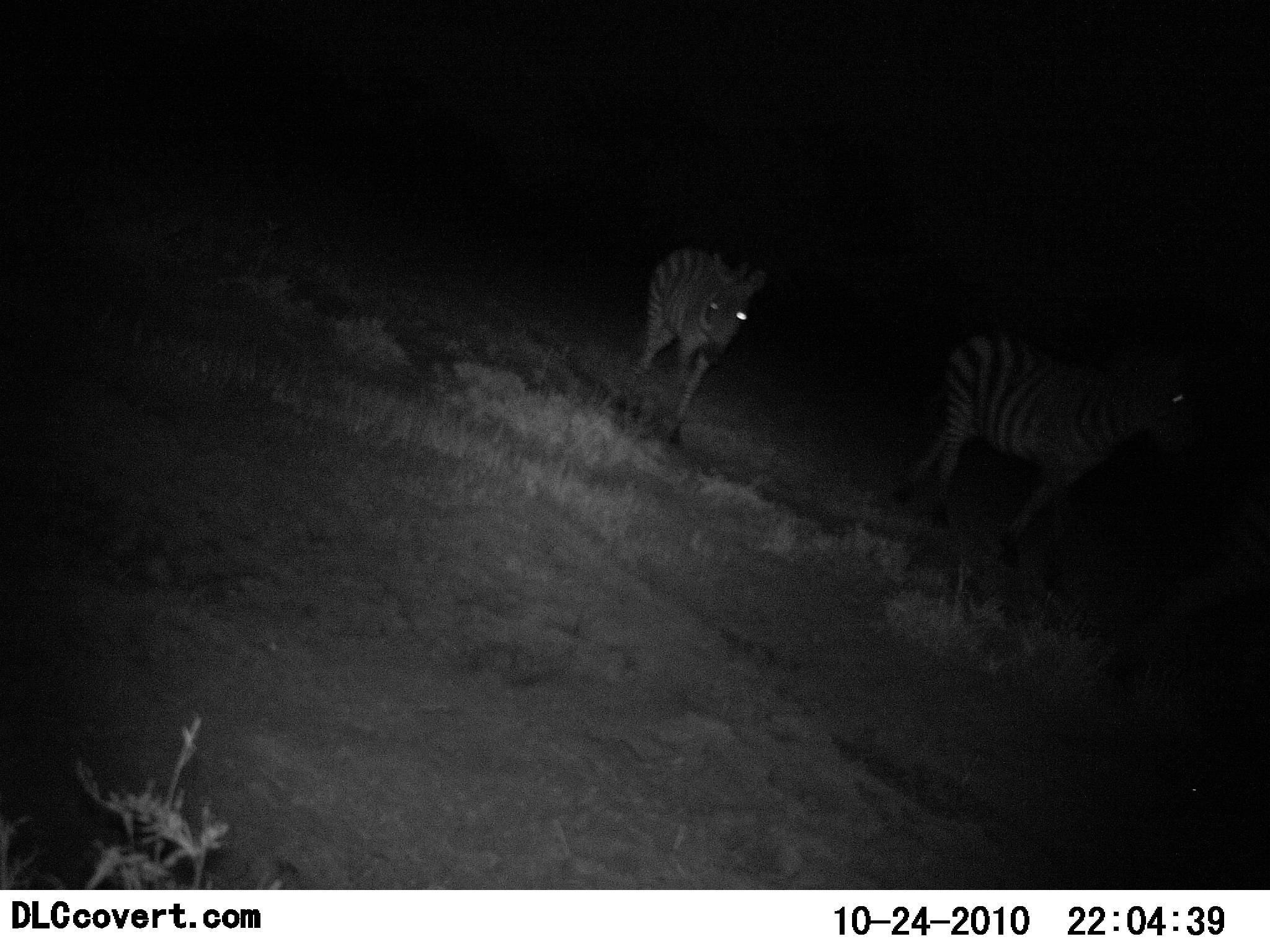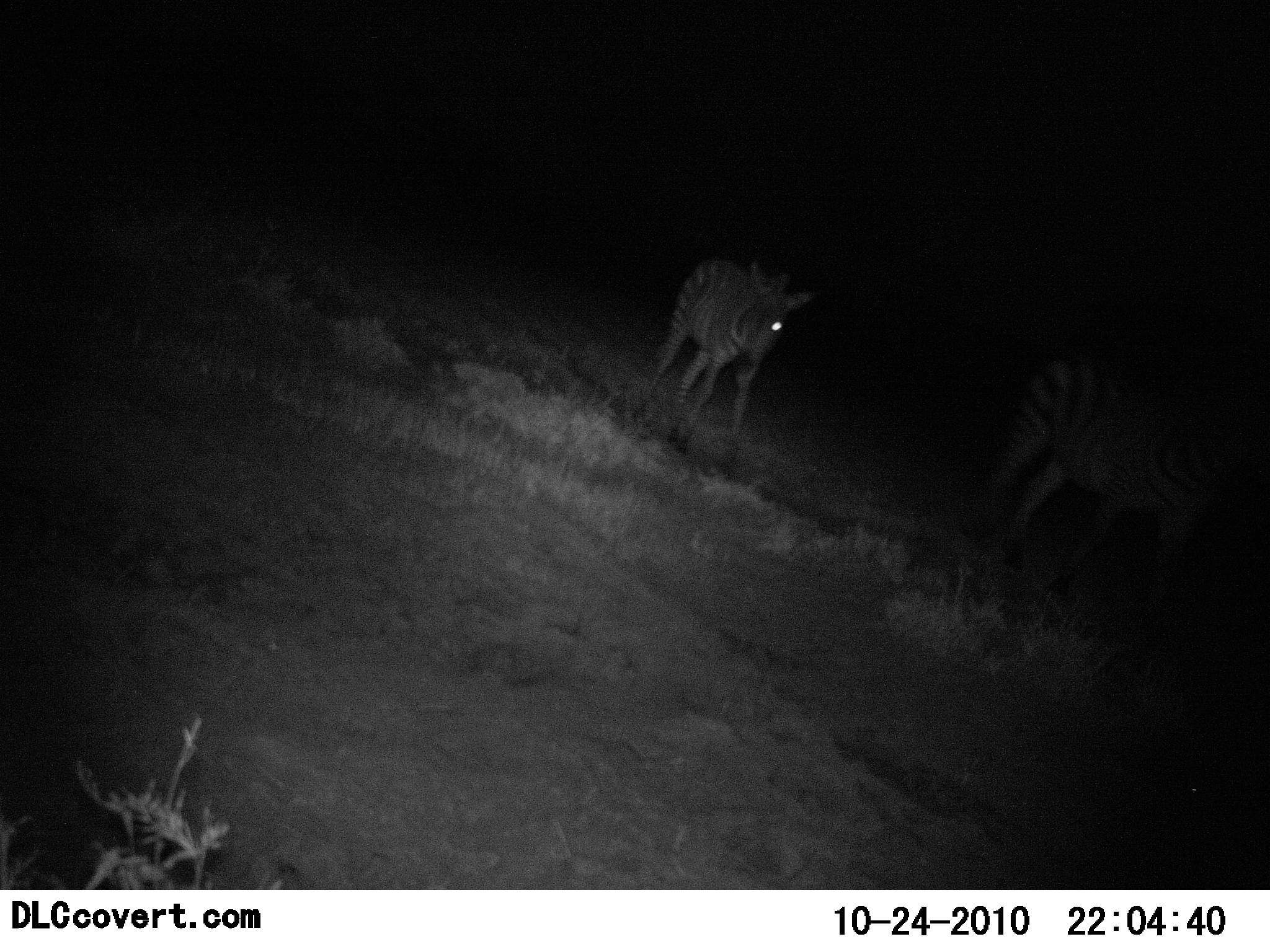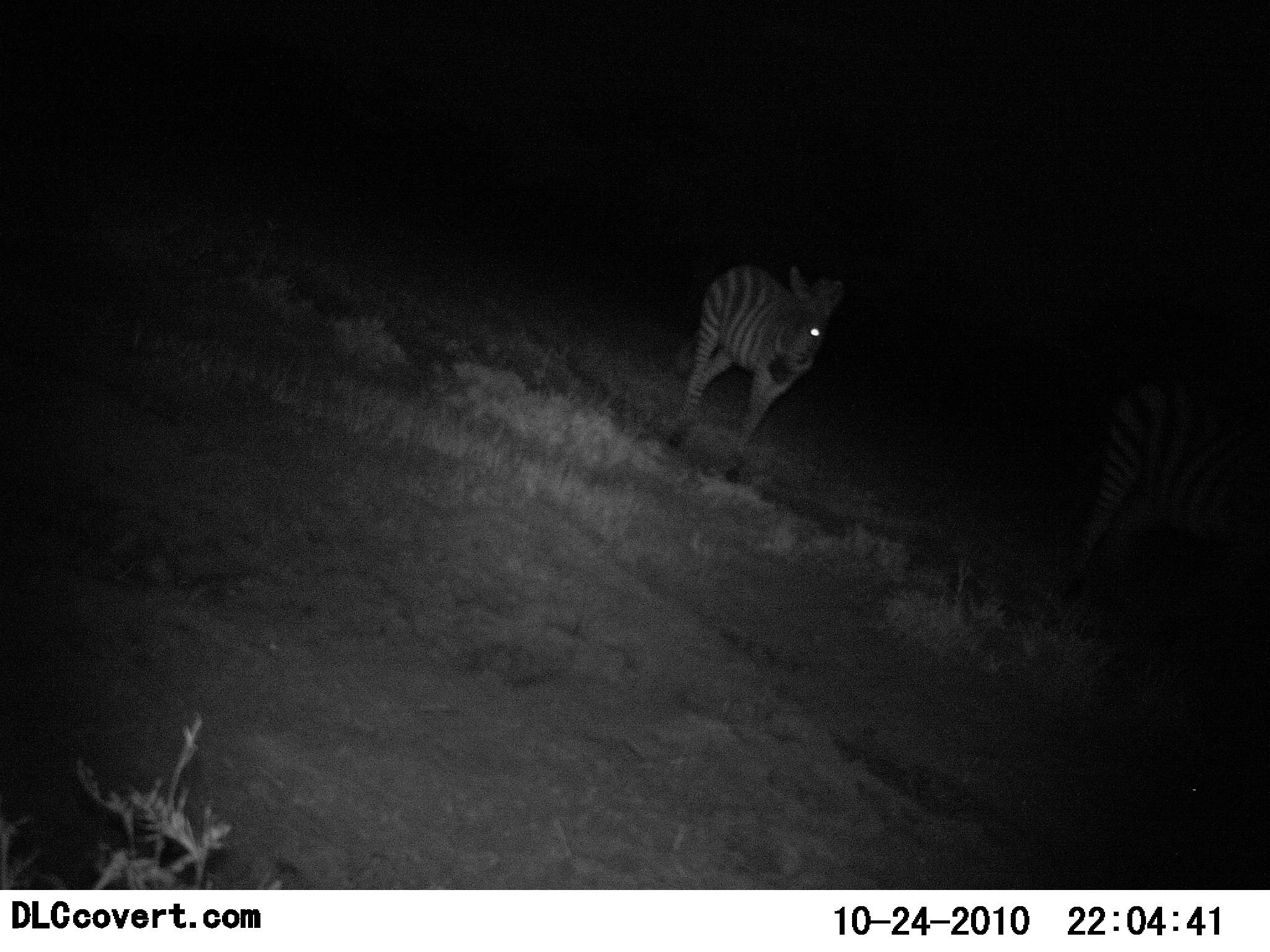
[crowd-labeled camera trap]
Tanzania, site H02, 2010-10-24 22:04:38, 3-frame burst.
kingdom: Animalia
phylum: Chordata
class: Mammalia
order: Perissodactyla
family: Equidae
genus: Equus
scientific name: Equus quagga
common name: plains zebra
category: zebra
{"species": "zebra (plains zebra) (Equus quagga)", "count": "2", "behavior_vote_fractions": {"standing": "7%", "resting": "0%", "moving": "93%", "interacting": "0%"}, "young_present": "33%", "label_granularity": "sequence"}